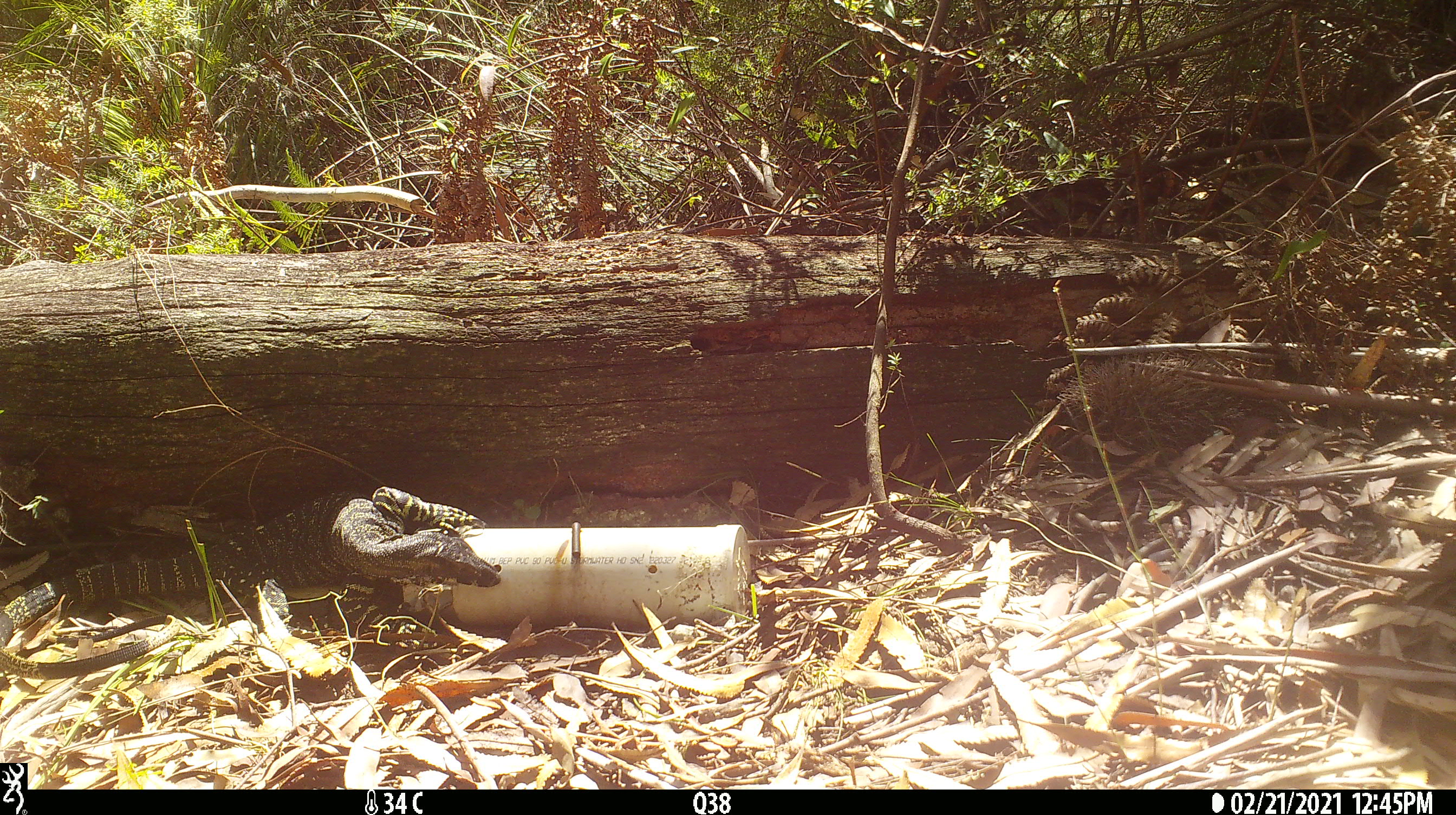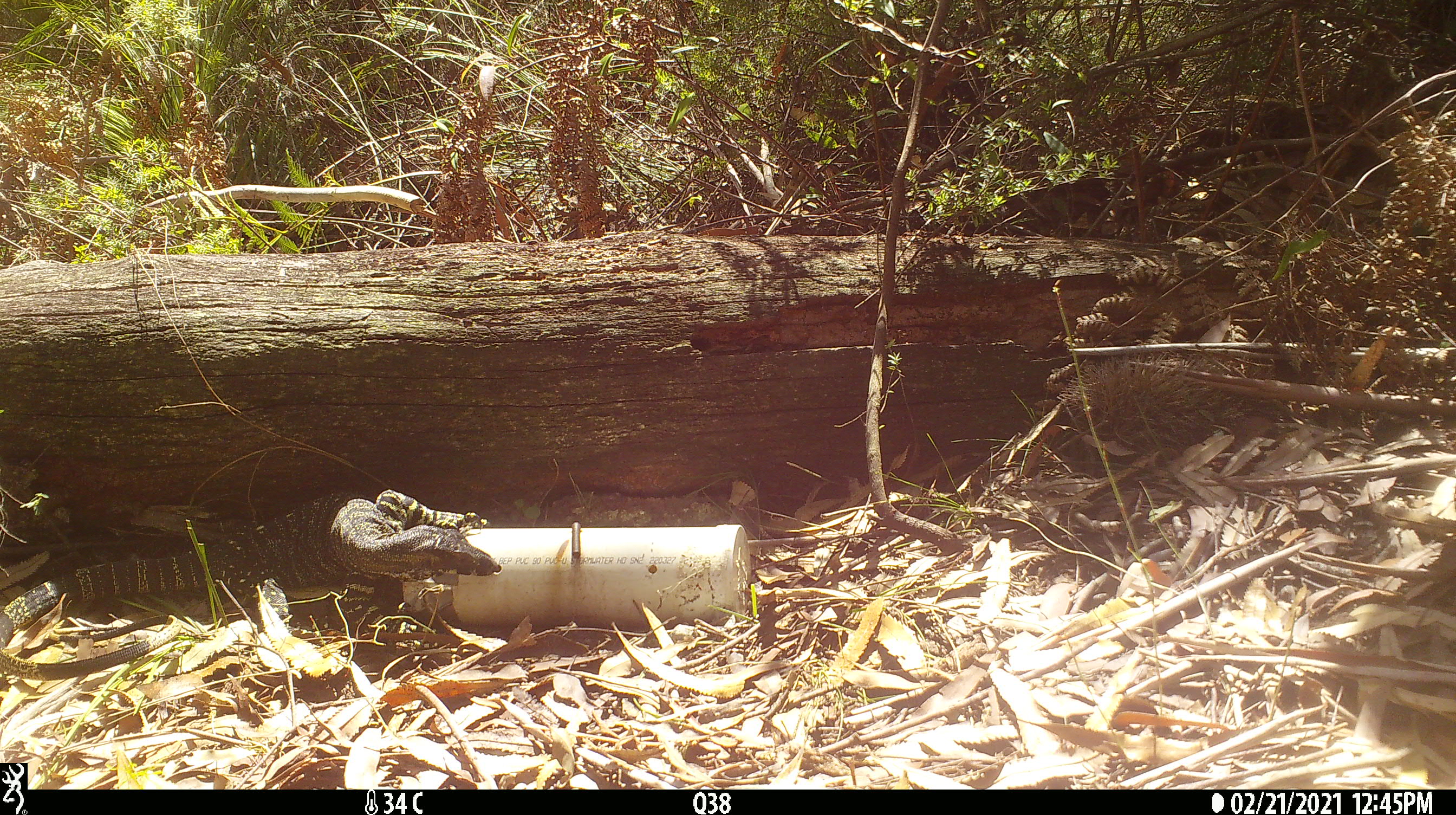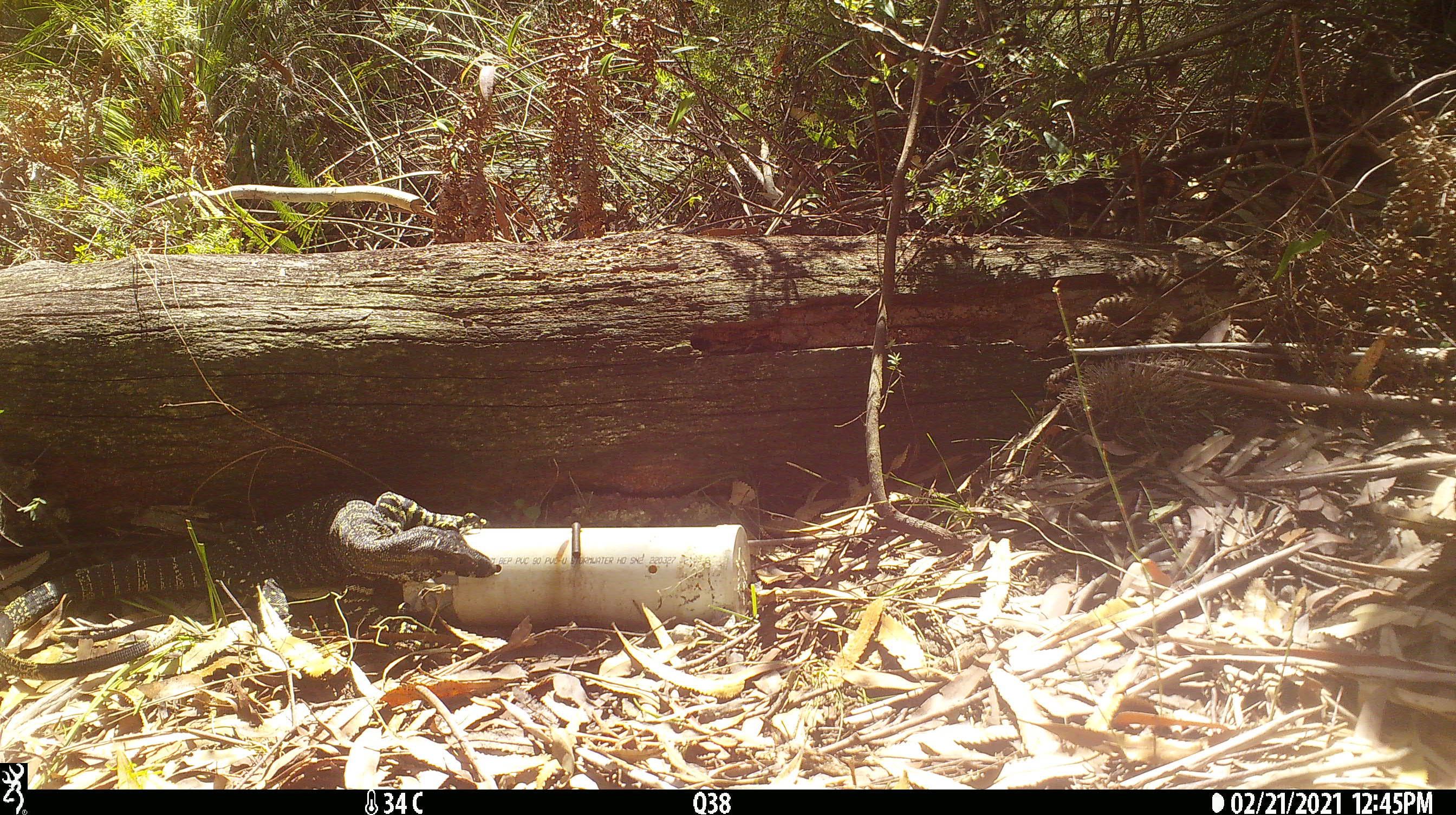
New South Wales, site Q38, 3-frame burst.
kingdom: Animalia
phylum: Chordata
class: Reptilia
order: Squamata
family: Varanidae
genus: Varanus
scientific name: Varanus varius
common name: lace monitor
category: goanna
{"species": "goanna (lace monitor) (Varanus varius)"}